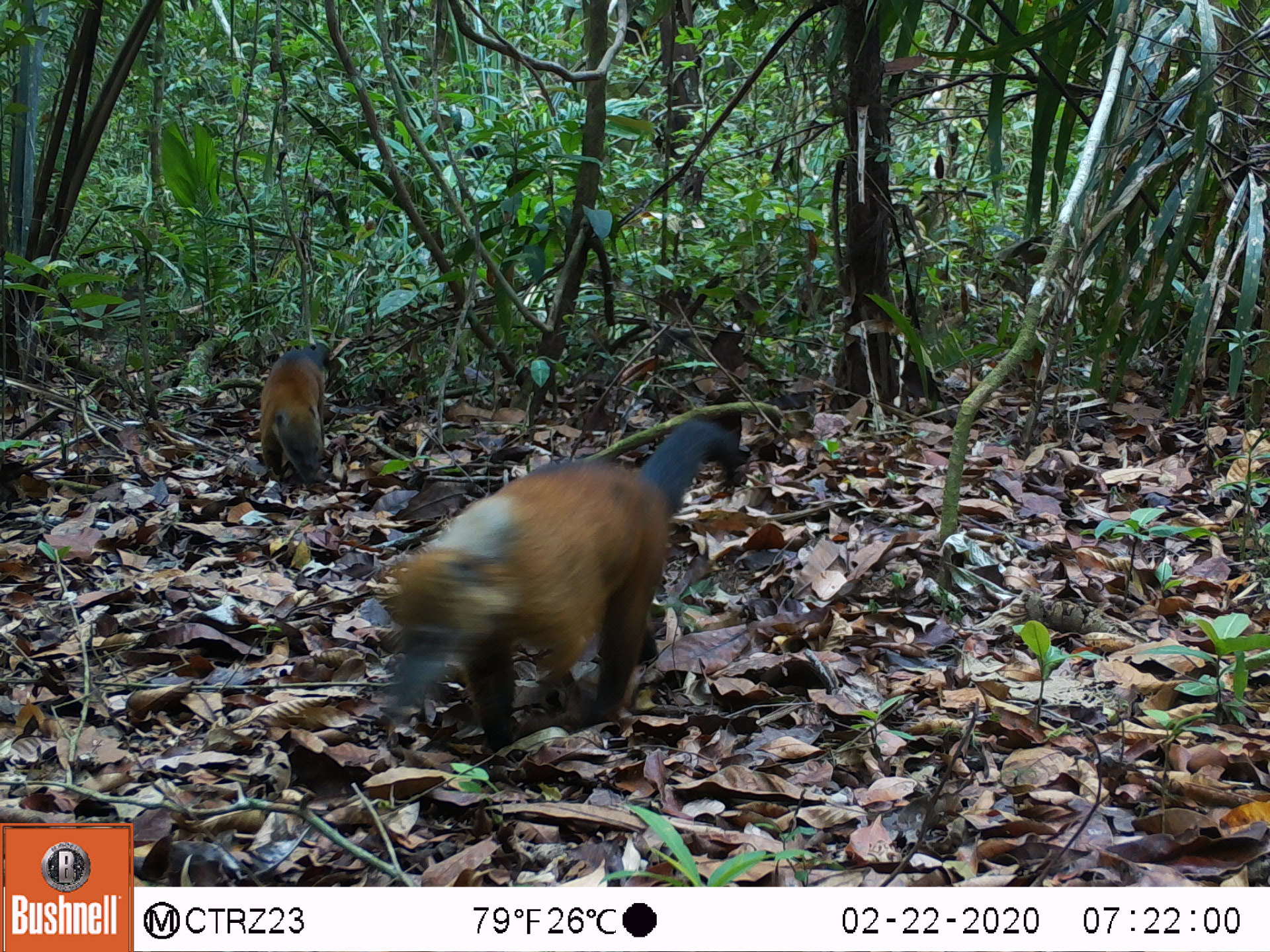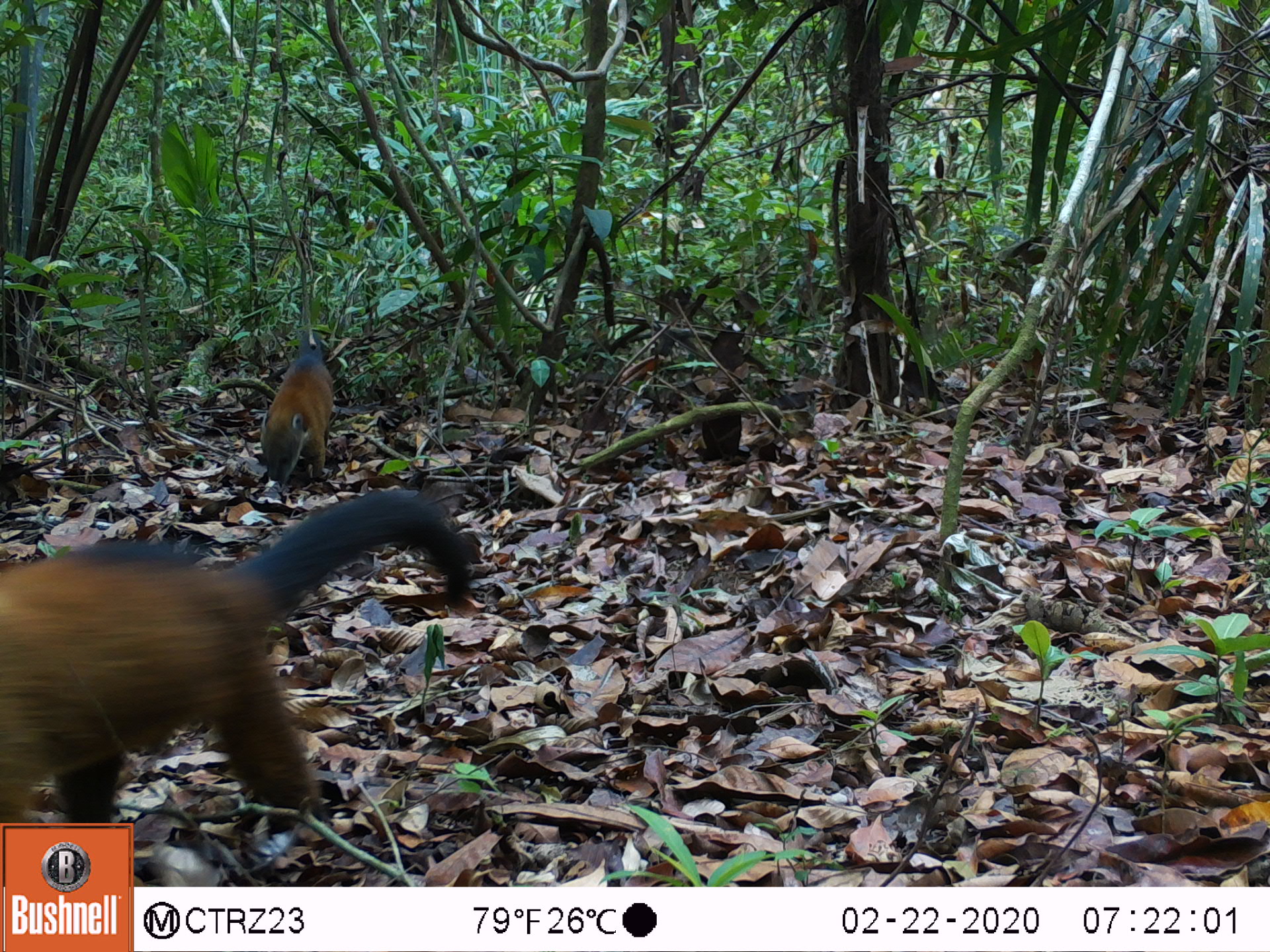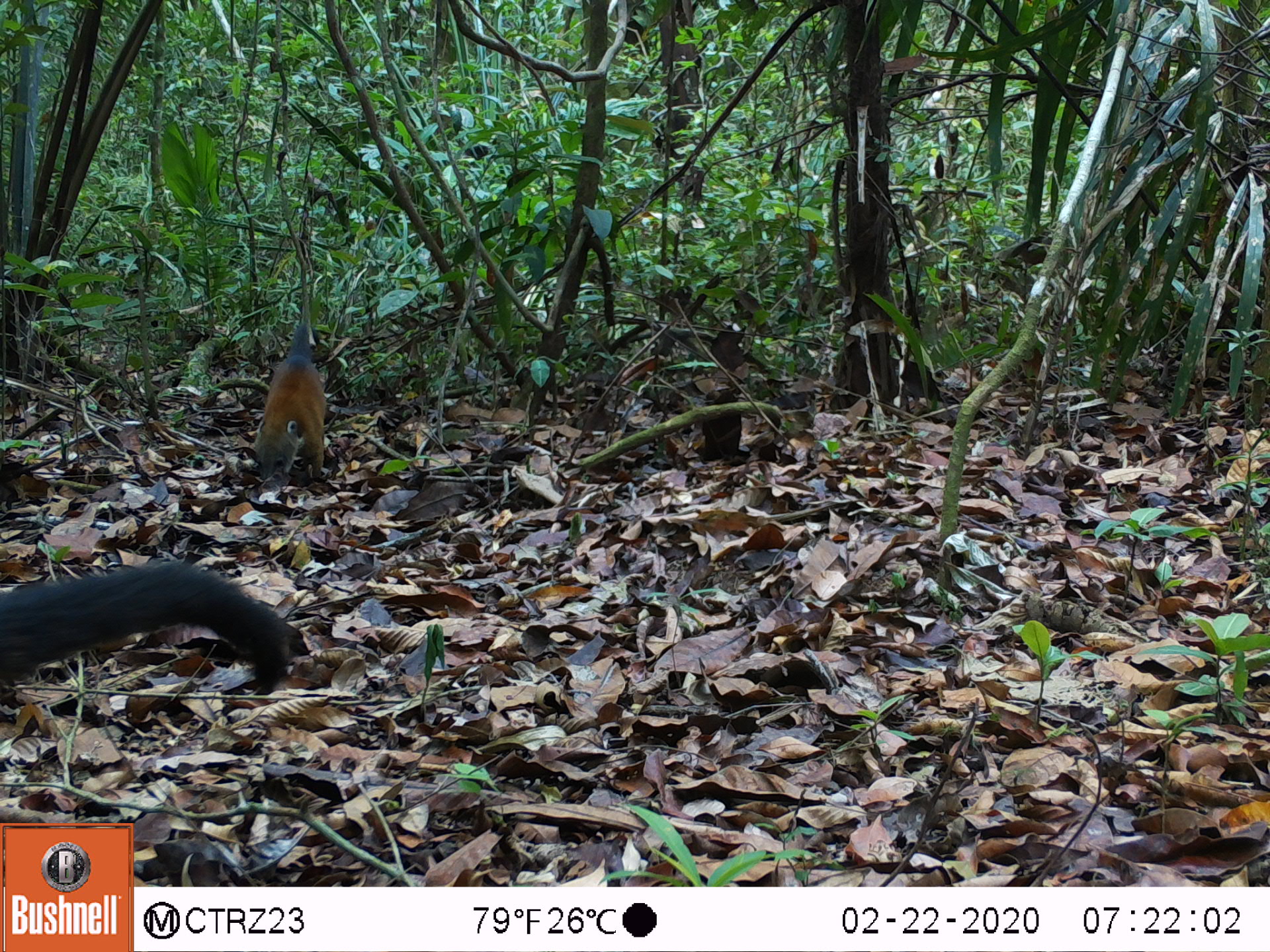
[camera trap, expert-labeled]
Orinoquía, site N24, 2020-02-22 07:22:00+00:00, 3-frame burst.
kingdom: Animalia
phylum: Chordata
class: Mammalia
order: Carnivora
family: Procyonidae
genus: Nasua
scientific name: Nasua nasua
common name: south american coati